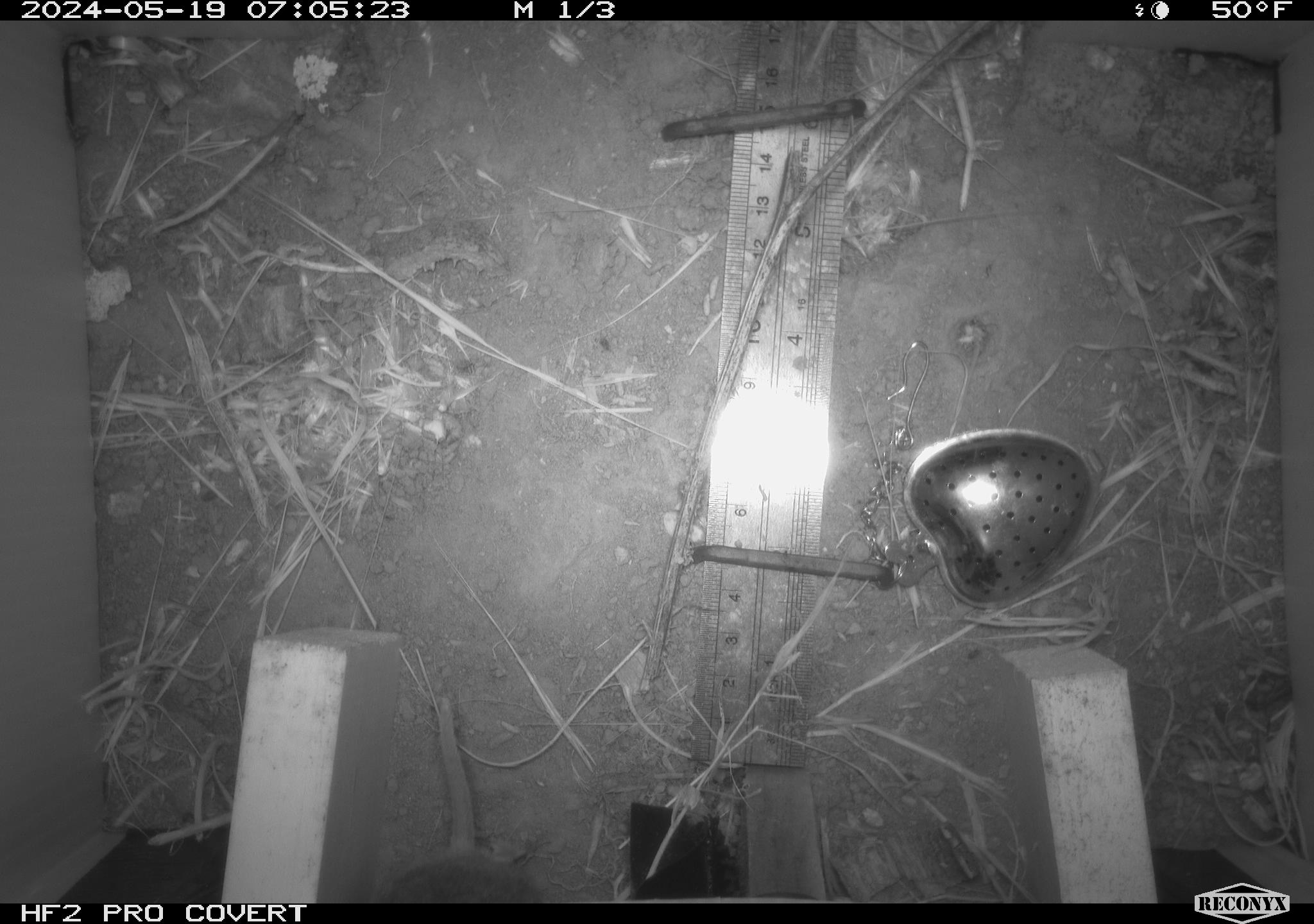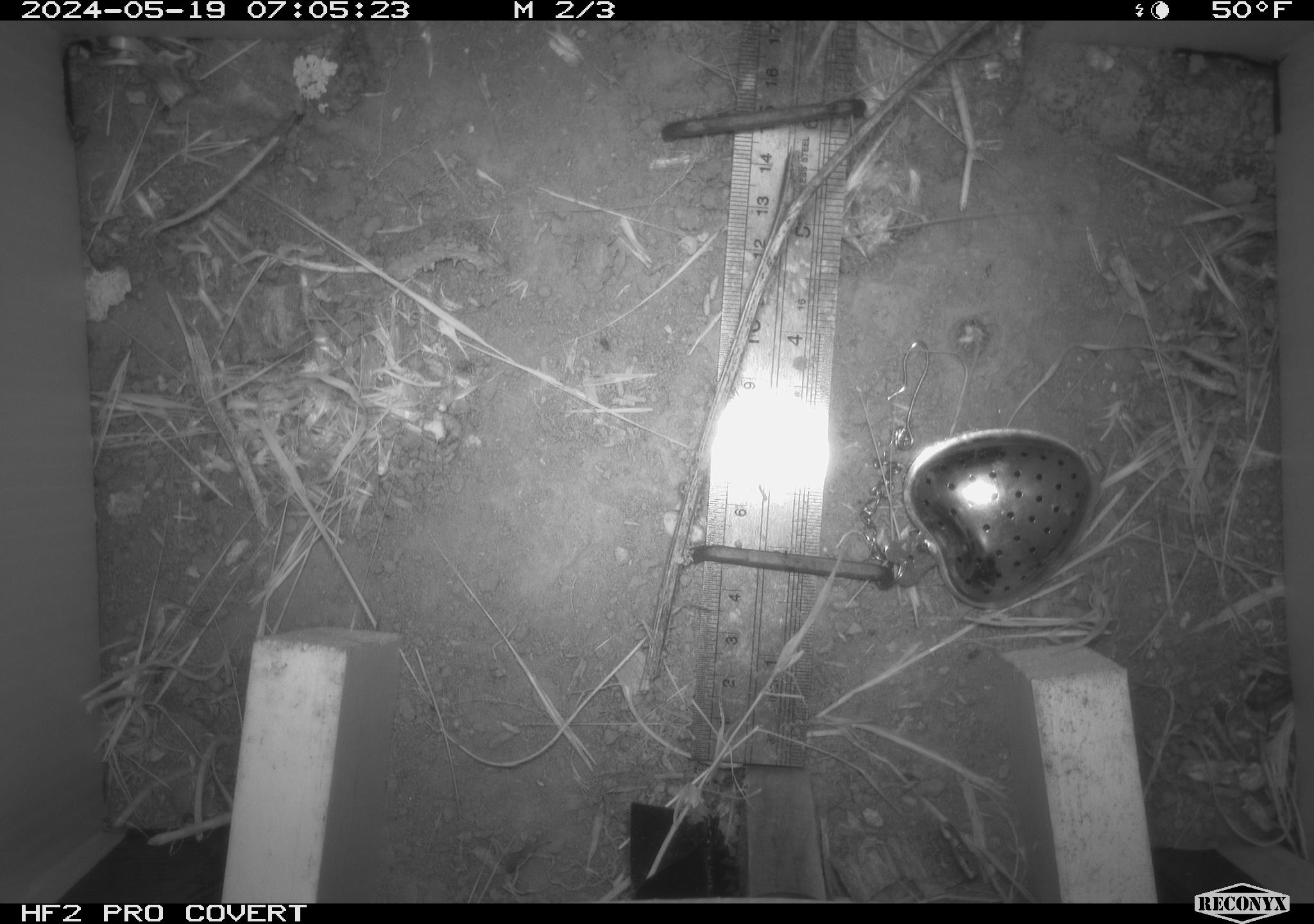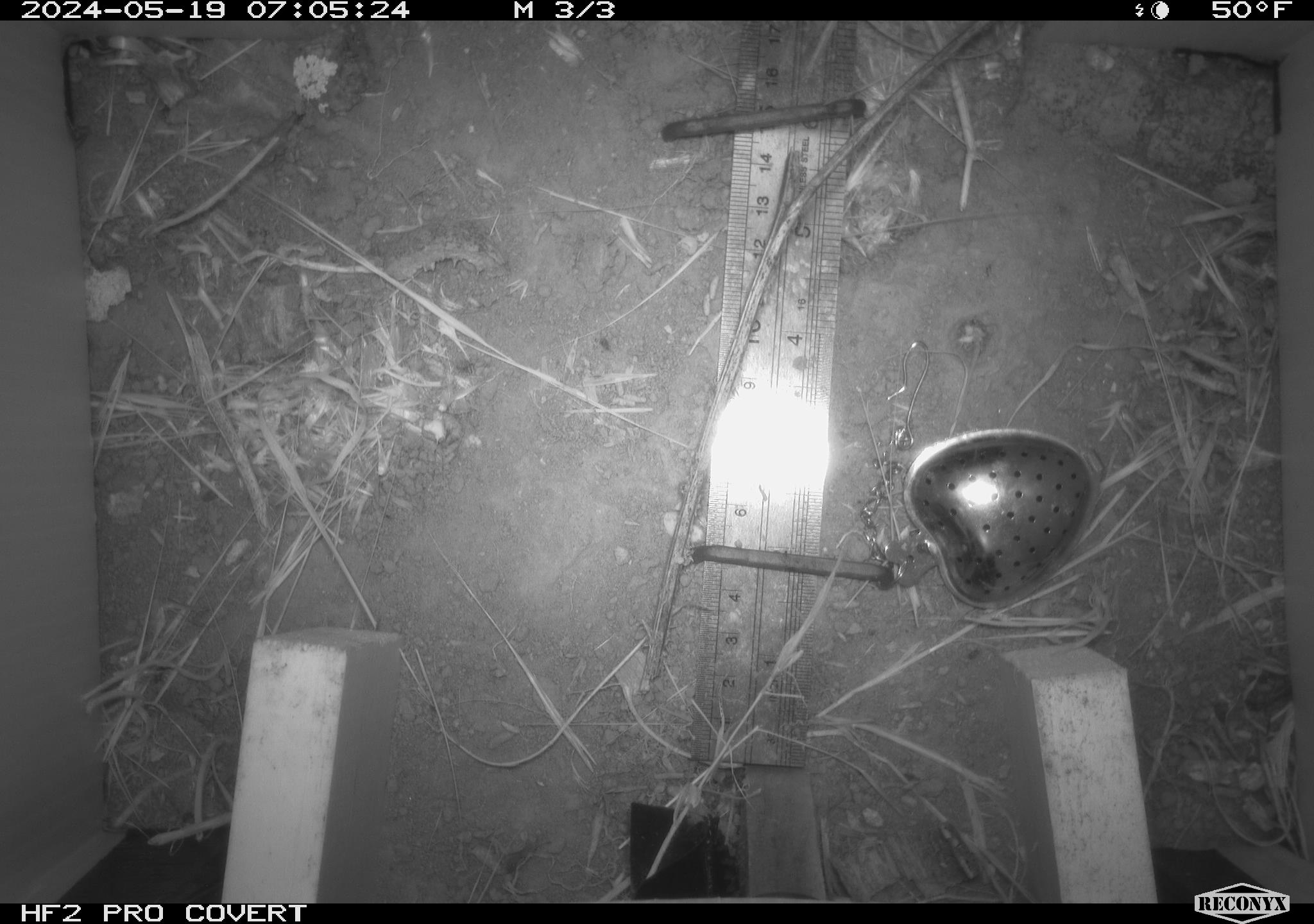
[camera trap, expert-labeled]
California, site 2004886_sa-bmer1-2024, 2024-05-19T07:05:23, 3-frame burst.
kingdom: Animalia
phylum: Chordata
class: Mammalia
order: Rodentia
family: Cricetidae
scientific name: Arvicolinae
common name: voles, lemmings, and muskrats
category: arvicolinae subfamily